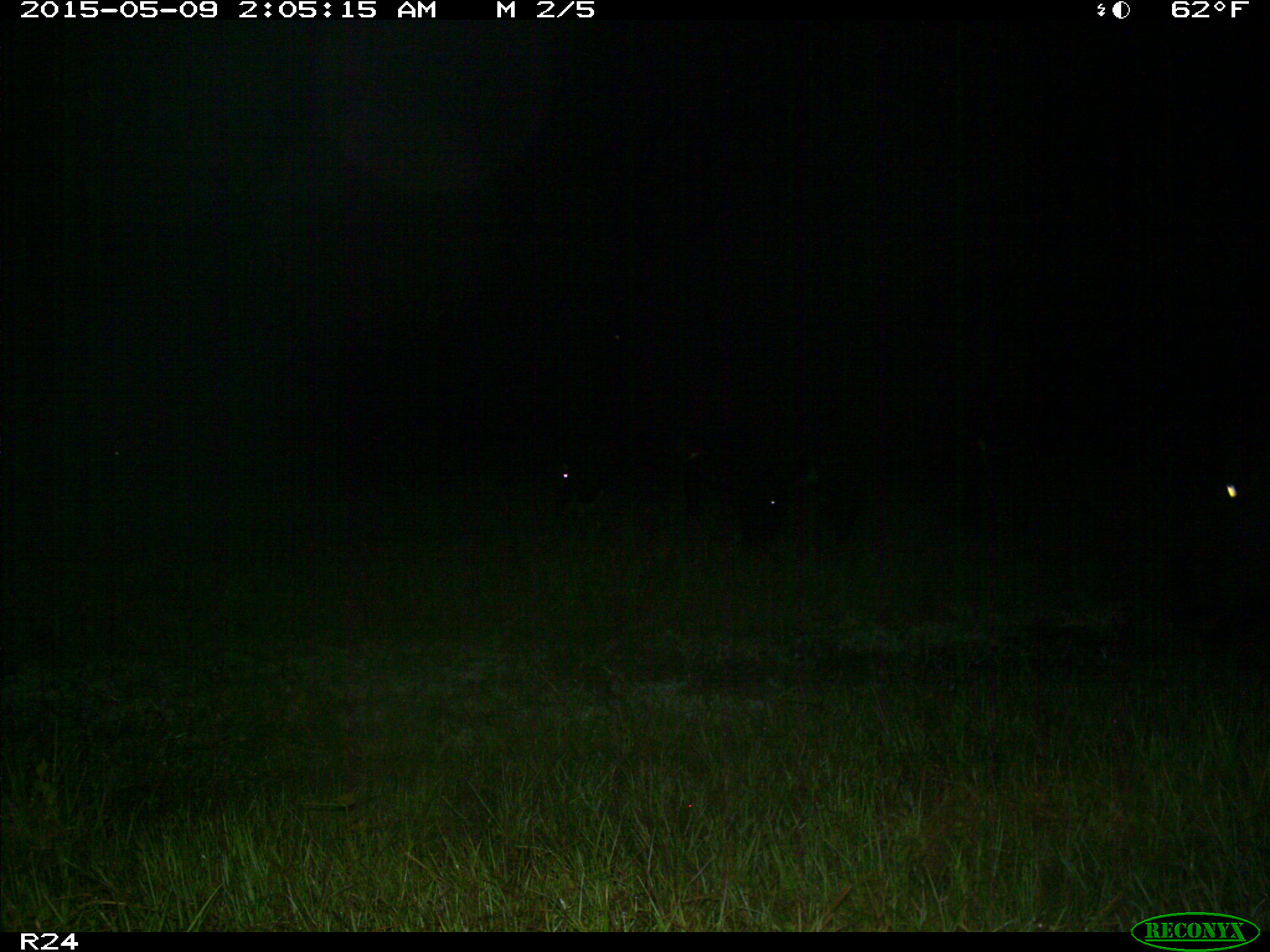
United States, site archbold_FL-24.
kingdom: Animalia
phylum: Chordata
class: Mammalia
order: Artiodactyla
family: Bovidae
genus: Bos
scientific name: Bos taurus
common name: domestic cow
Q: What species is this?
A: Bos taurus (domestic cow).